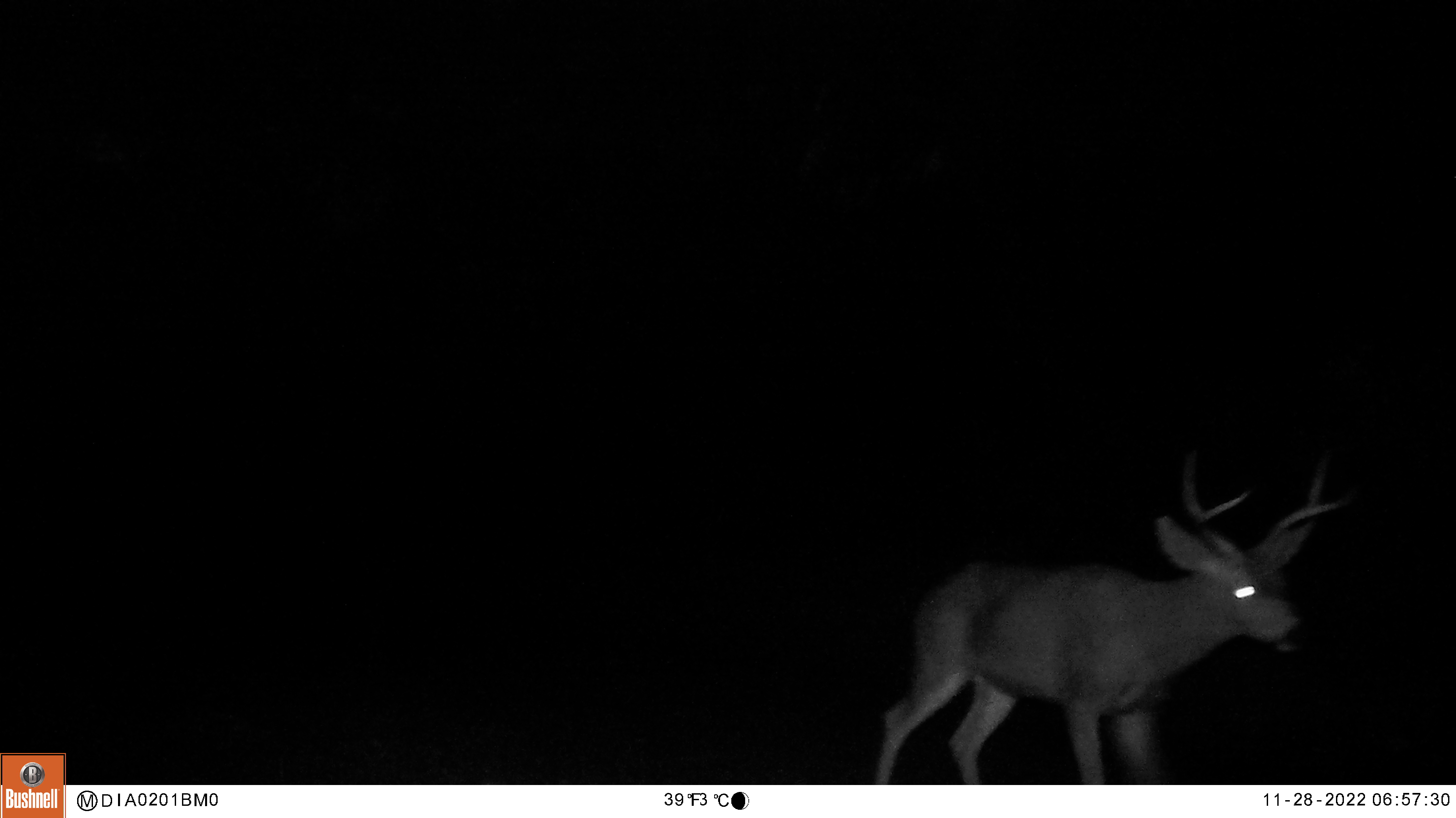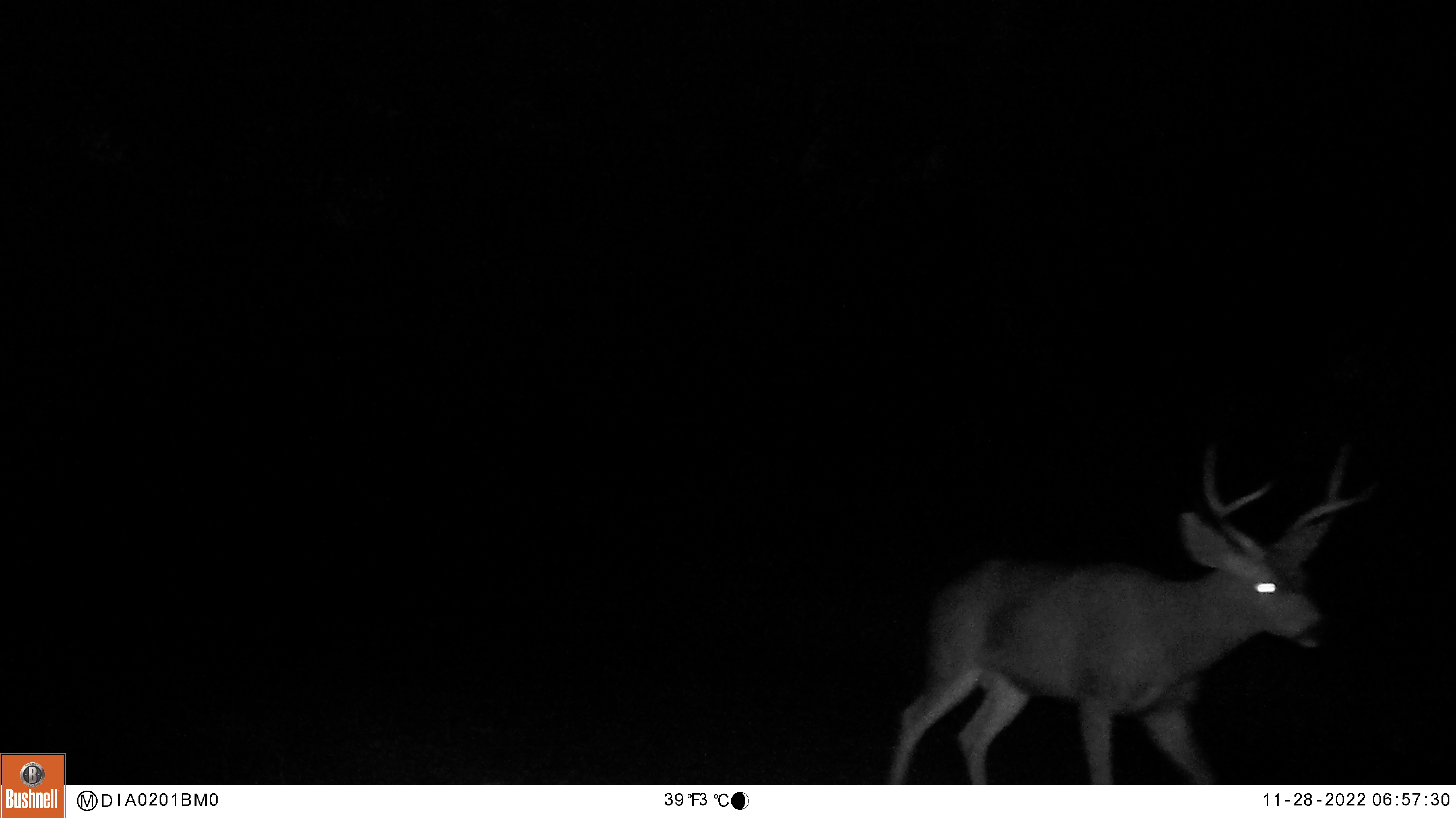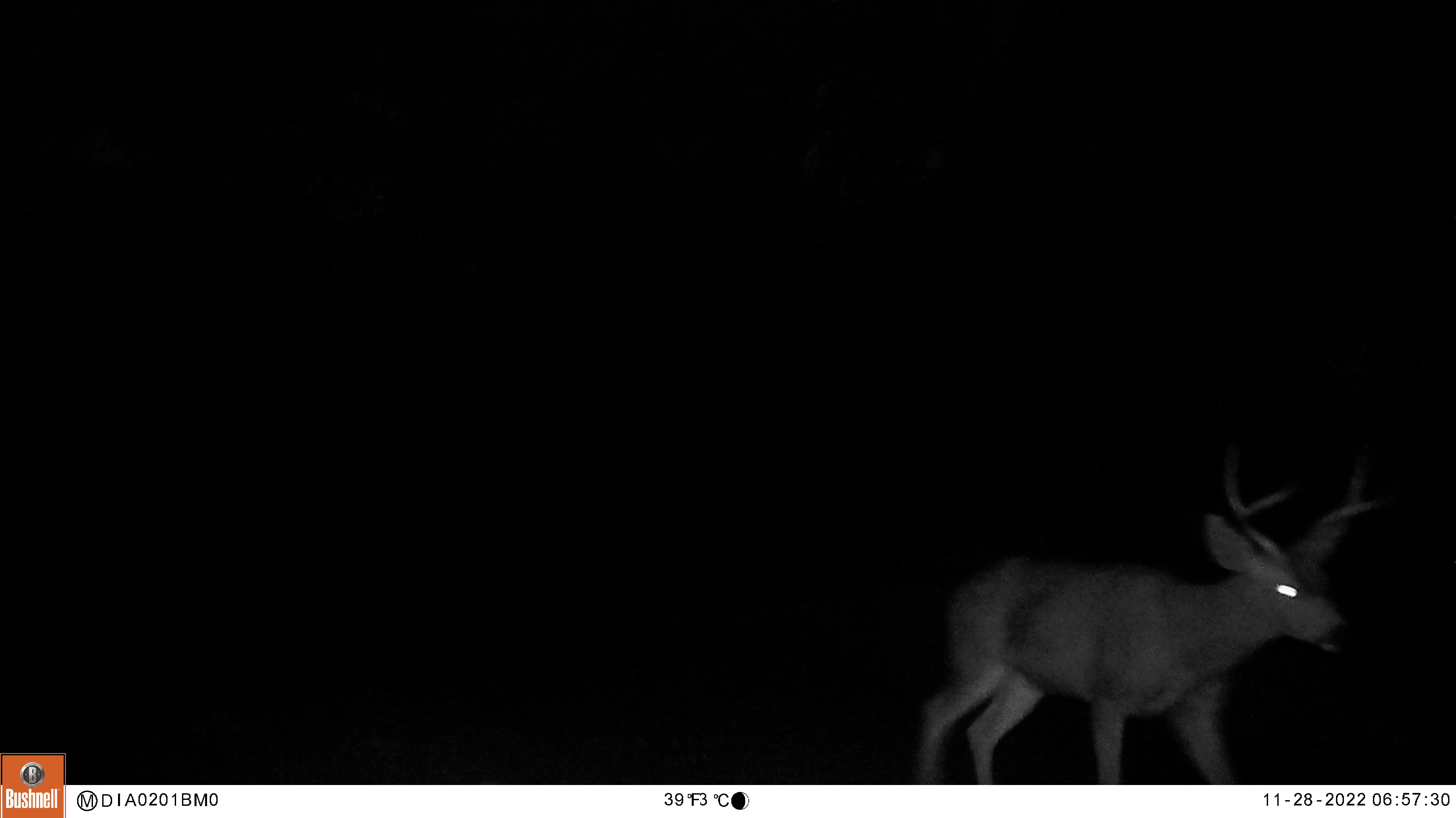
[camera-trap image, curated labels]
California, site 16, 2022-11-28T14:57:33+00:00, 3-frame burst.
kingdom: Animalia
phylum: Chordata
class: Mammalia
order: Artiodactyla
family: Cervidae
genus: Odocoileus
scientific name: Odocoileus hemionus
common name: mule deer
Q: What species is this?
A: Mule deer (Odocoileus hemionus).